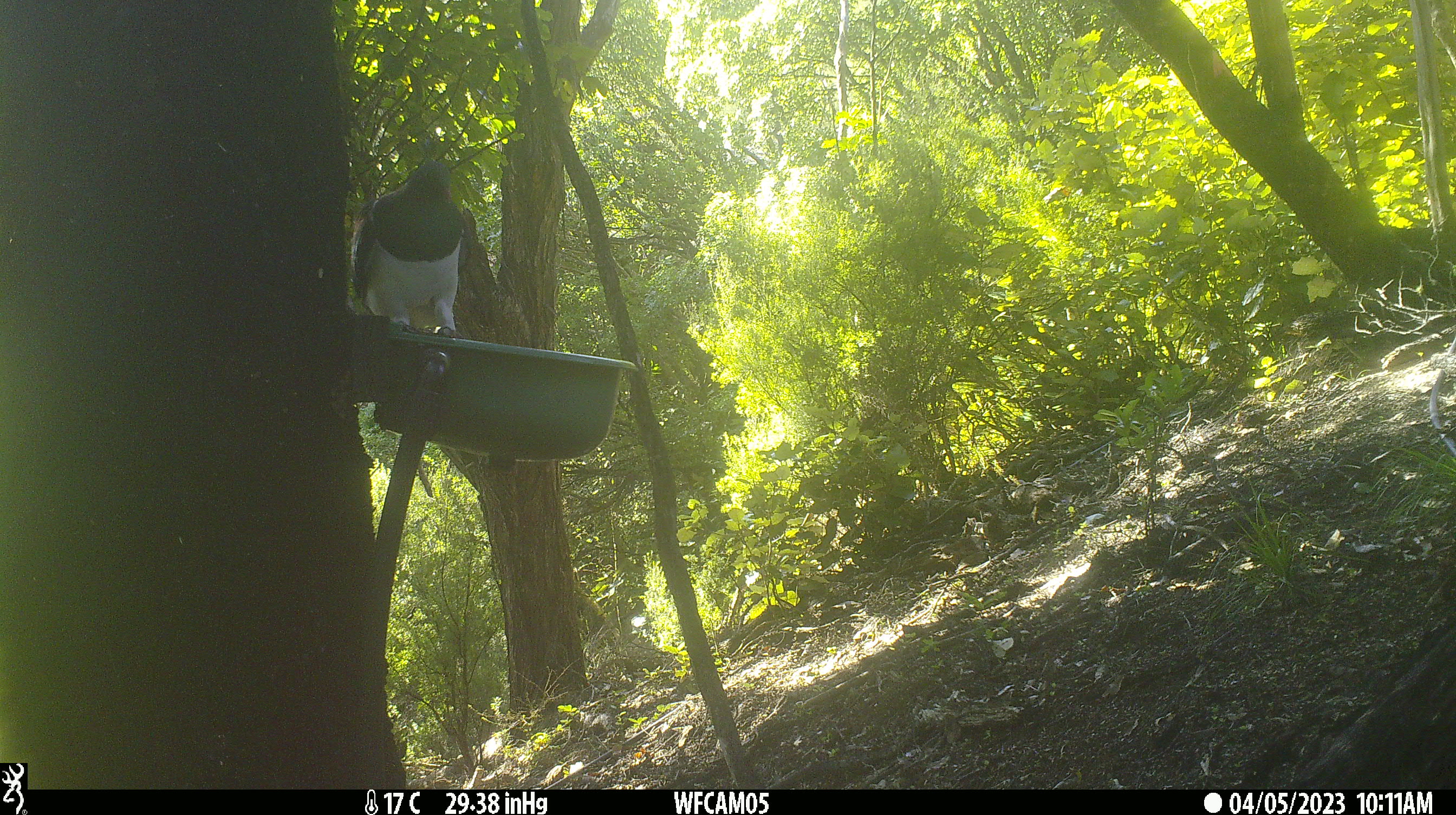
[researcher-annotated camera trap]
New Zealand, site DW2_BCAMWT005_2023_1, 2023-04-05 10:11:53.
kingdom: Animalia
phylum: Chordata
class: Aves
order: Columbiformes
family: Columbidae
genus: Hemiphaga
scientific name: Hemiphaga novaeseelandiae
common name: new zealand pigeon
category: kereru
Kereru (new zealand pigeon) (Hemiphaga novaeseelandiae).